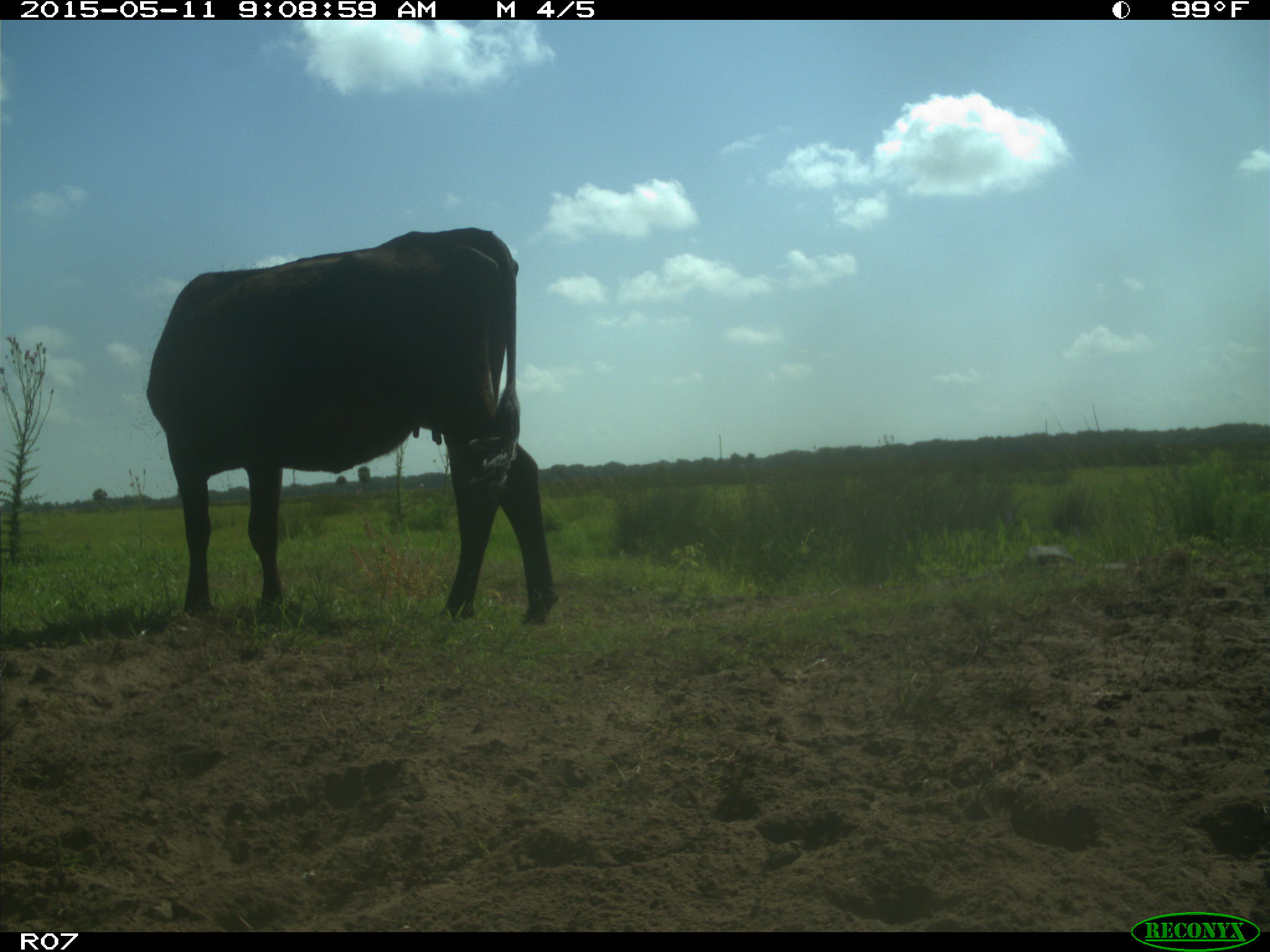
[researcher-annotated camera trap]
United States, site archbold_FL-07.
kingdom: Animalia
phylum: Chordata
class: Mammalia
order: Artiodactyla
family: Bovidae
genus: Bos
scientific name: Bos taurus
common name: domestic cow